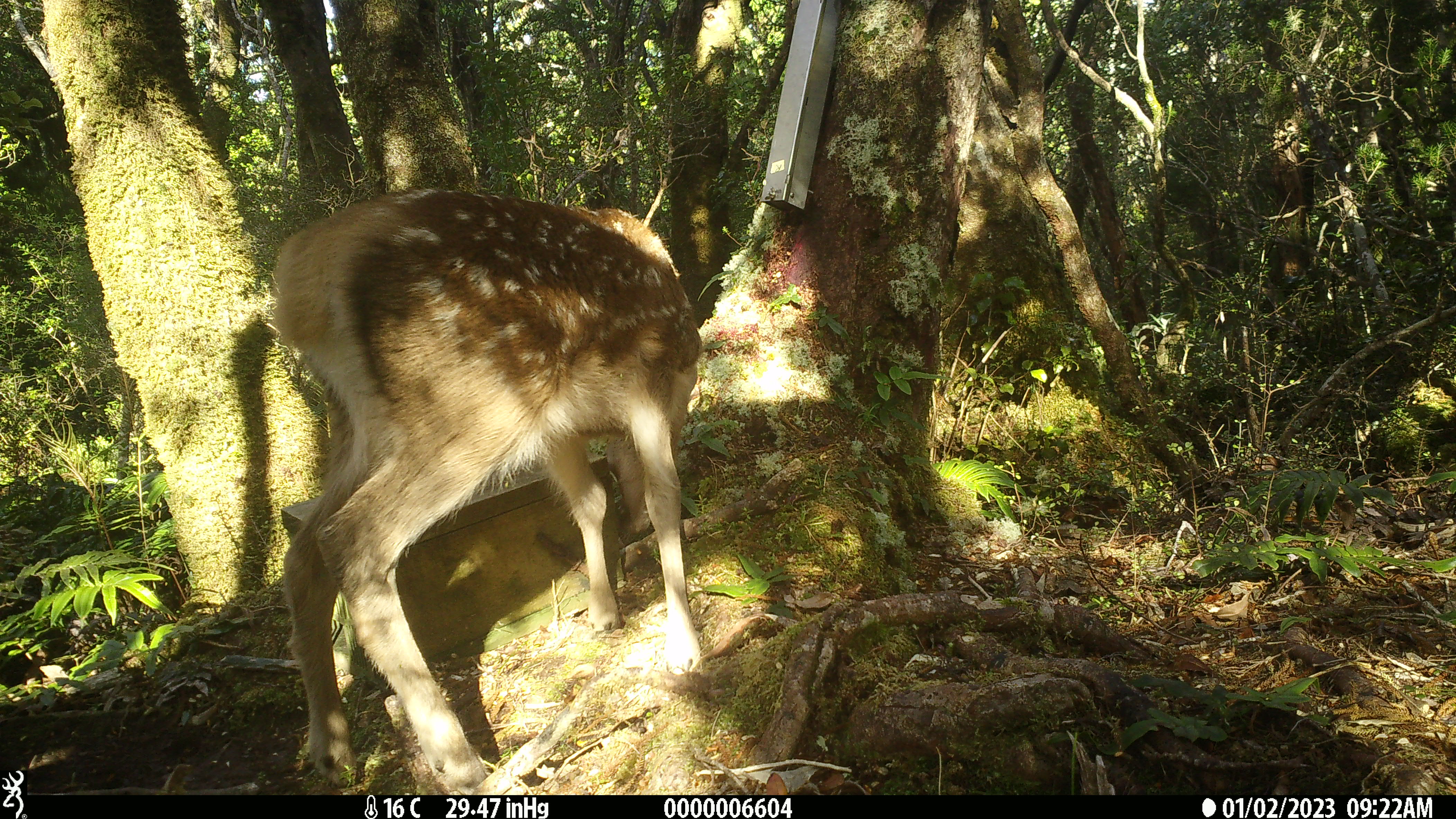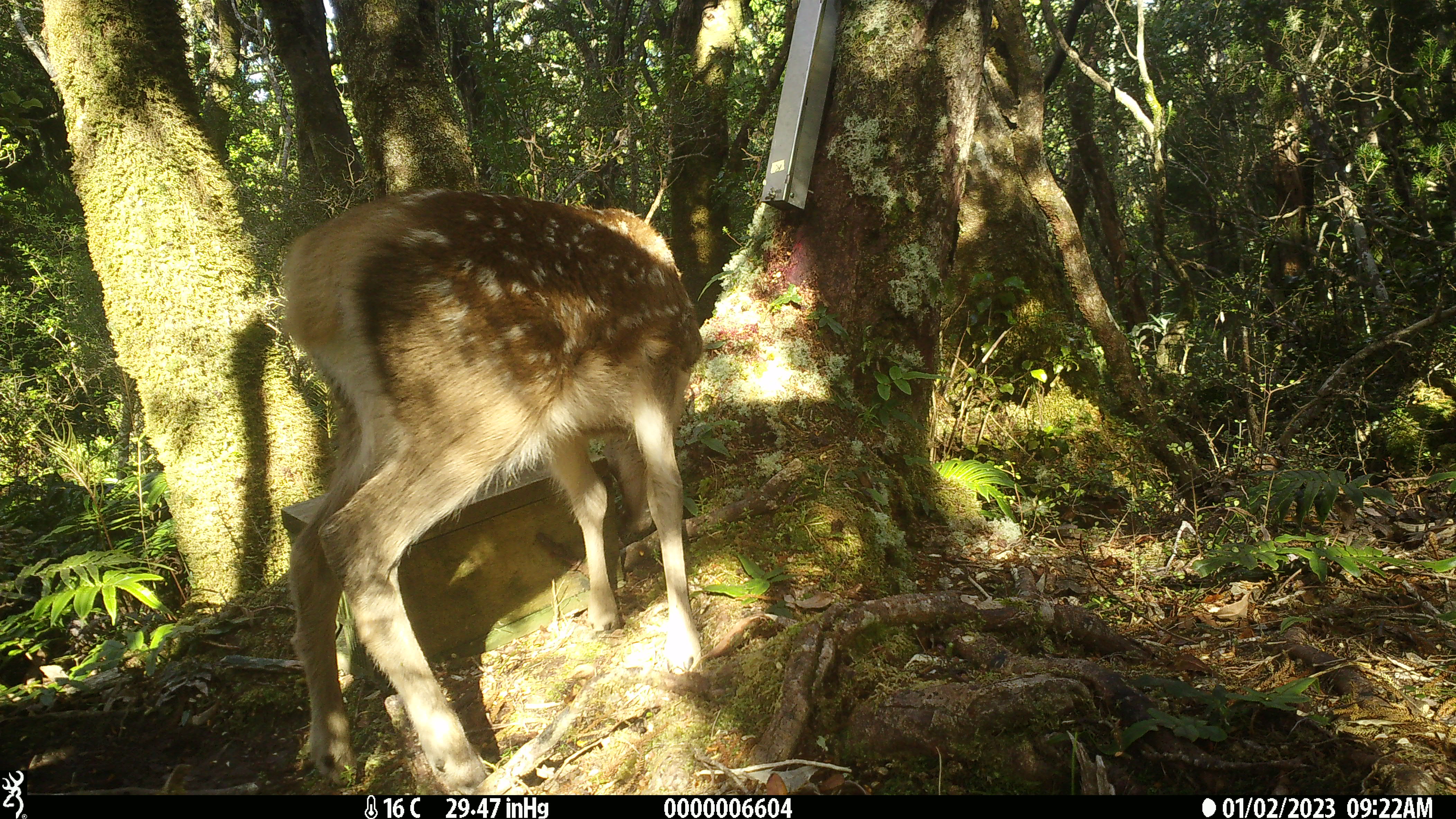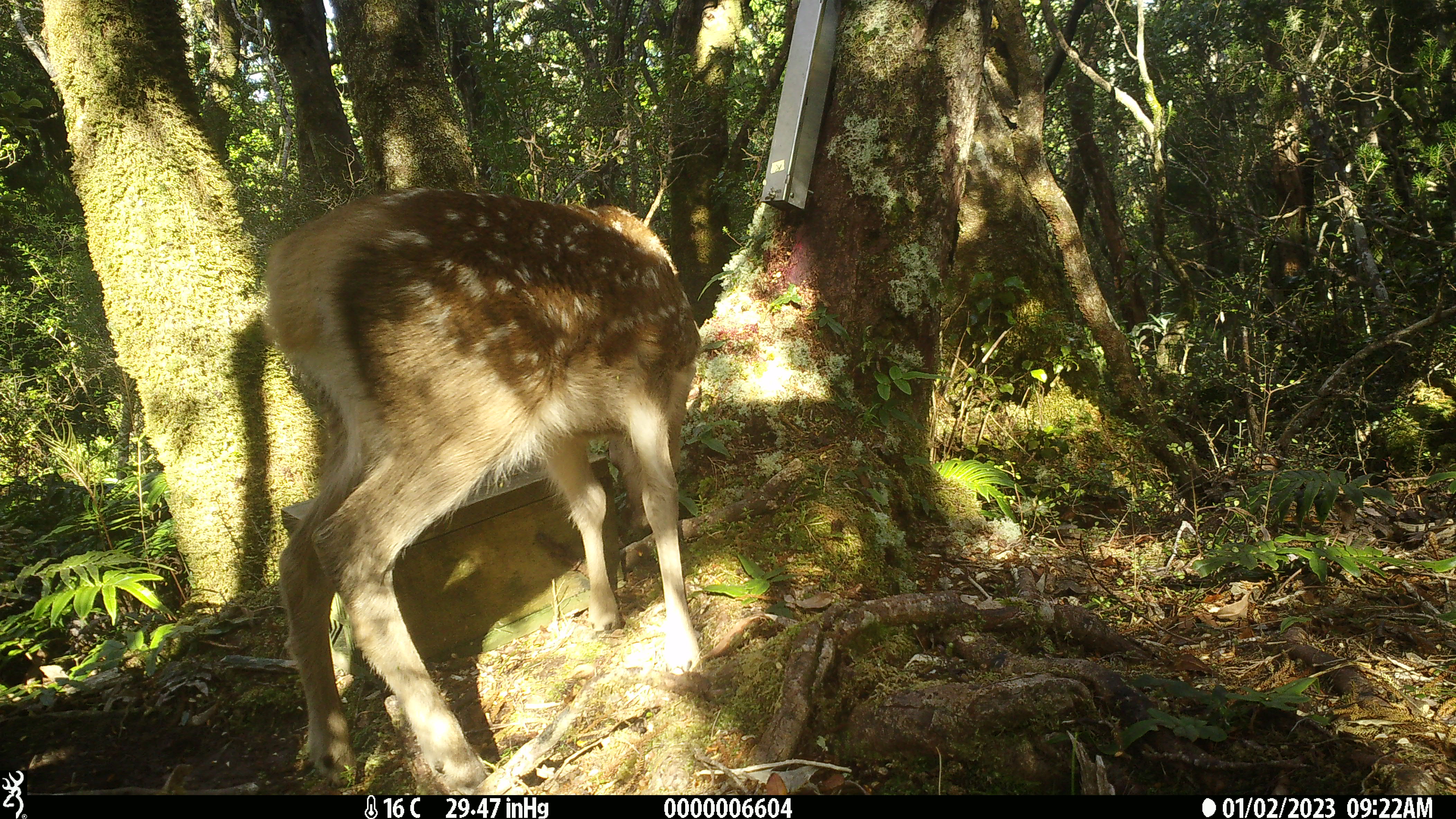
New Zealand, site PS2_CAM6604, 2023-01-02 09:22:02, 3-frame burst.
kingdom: Animalia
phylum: Chordata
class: Mammalia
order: Artiodactyla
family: Cervidae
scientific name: Cervidae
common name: deer